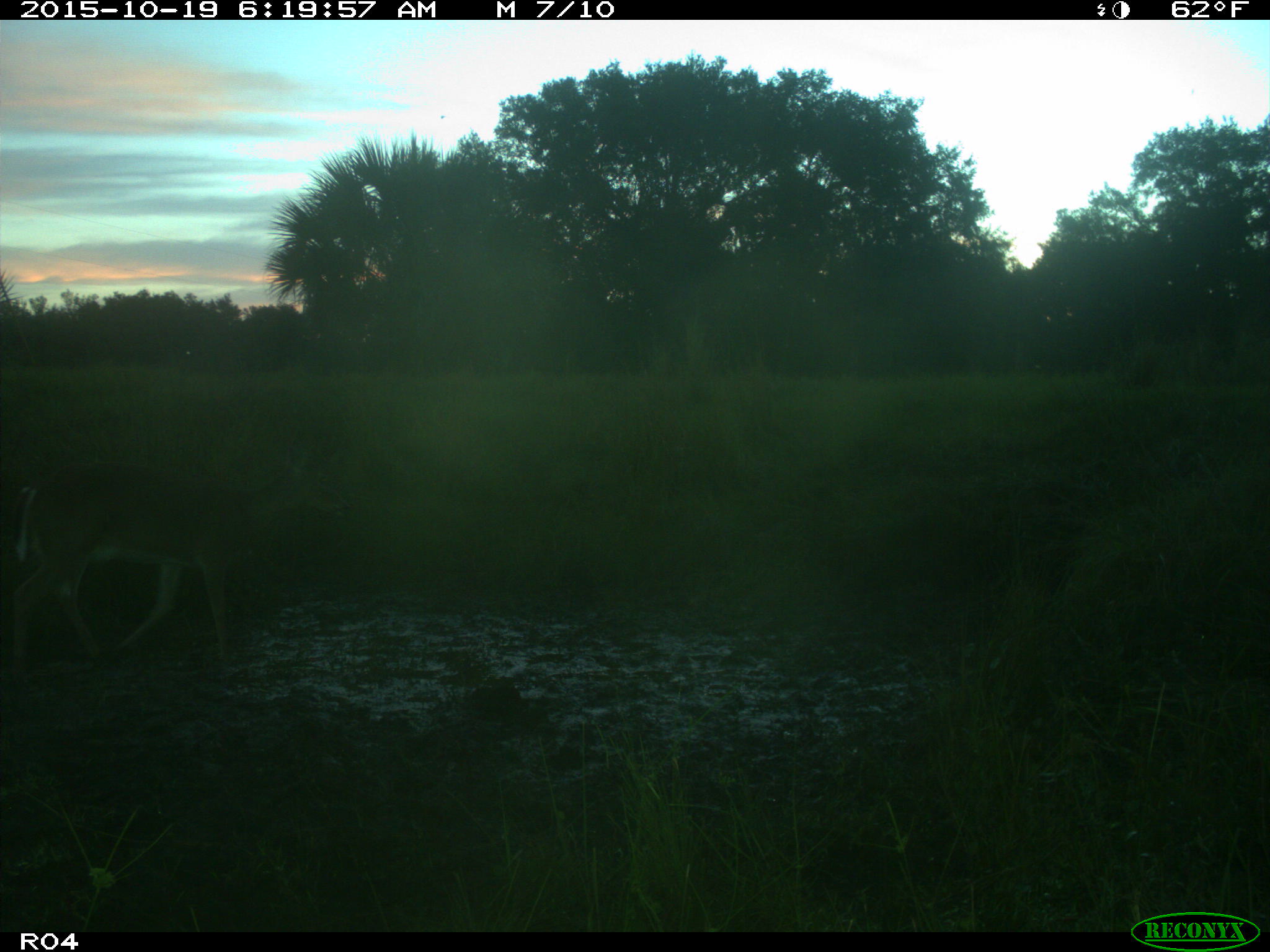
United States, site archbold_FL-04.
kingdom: Animalia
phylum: Chordata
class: Mammalia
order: Artiodactyla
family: Cervidae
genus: Odocoileus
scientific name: Odocoileus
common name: deer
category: unidentified deer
Unidentified deer (deer) (Odocoileus).